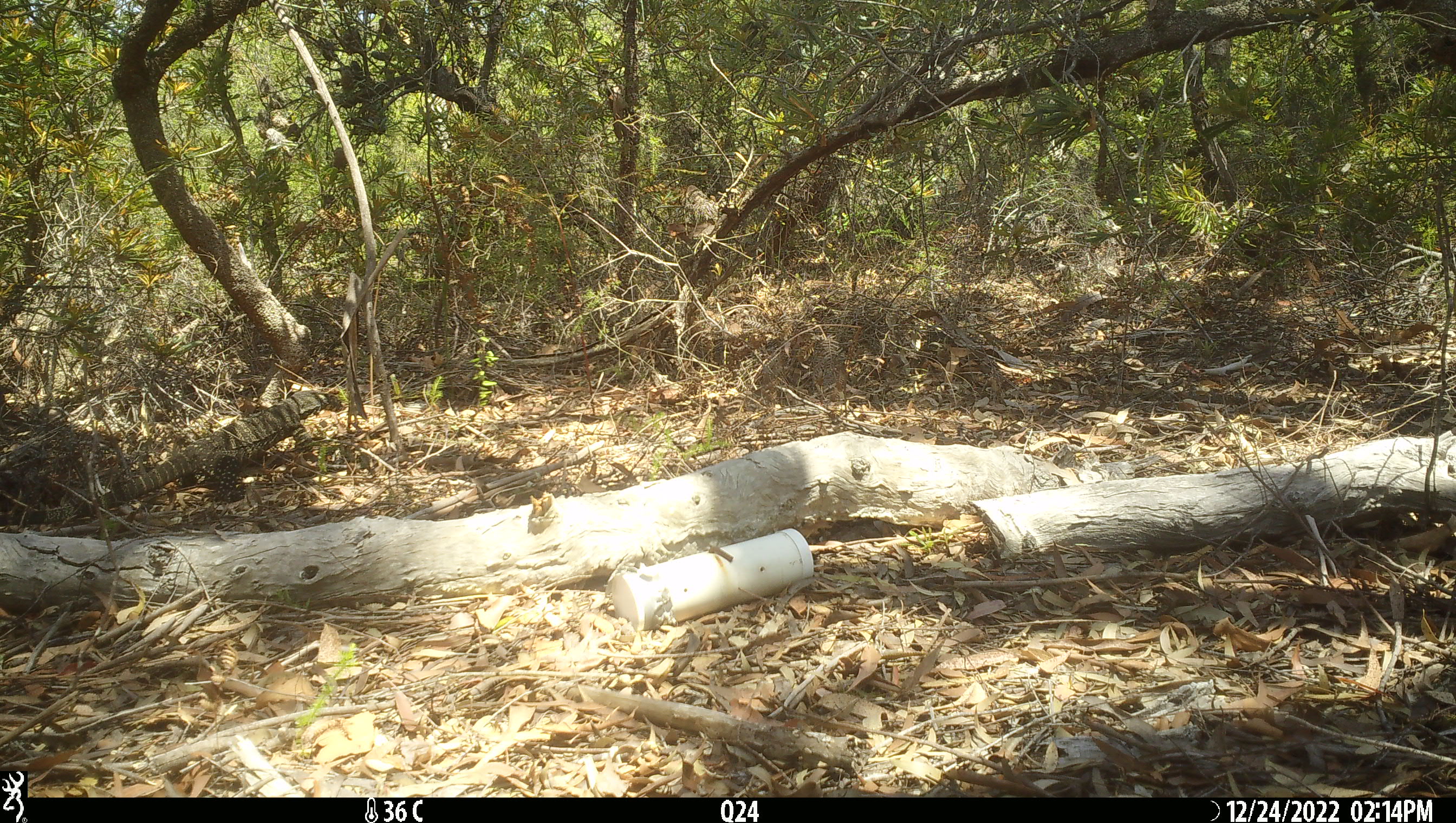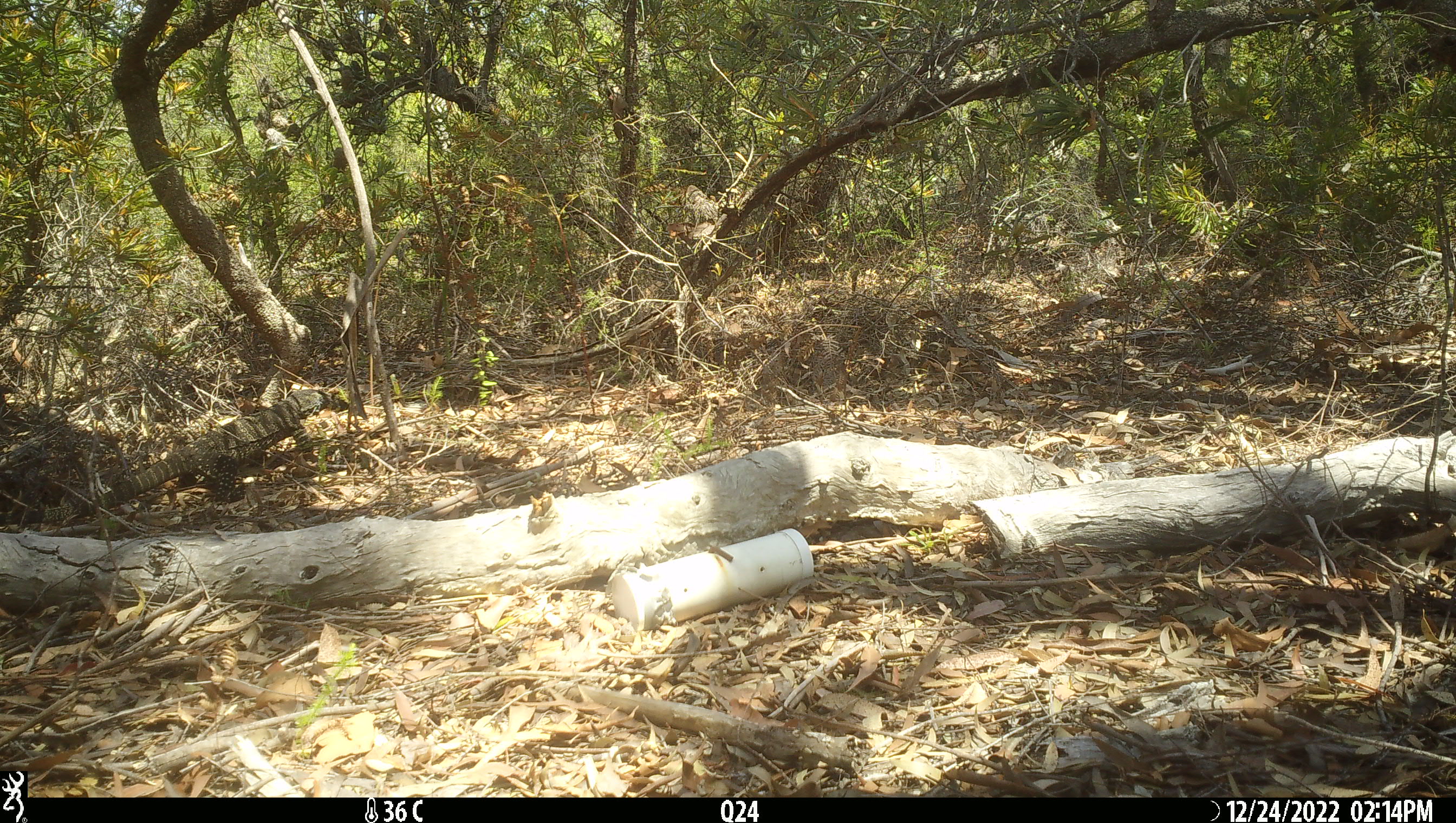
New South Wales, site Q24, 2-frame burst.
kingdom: Animalia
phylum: Chordata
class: Reptilia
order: Squamata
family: Varanidae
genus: Varanus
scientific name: Varanus varius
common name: lace monitor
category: goanna